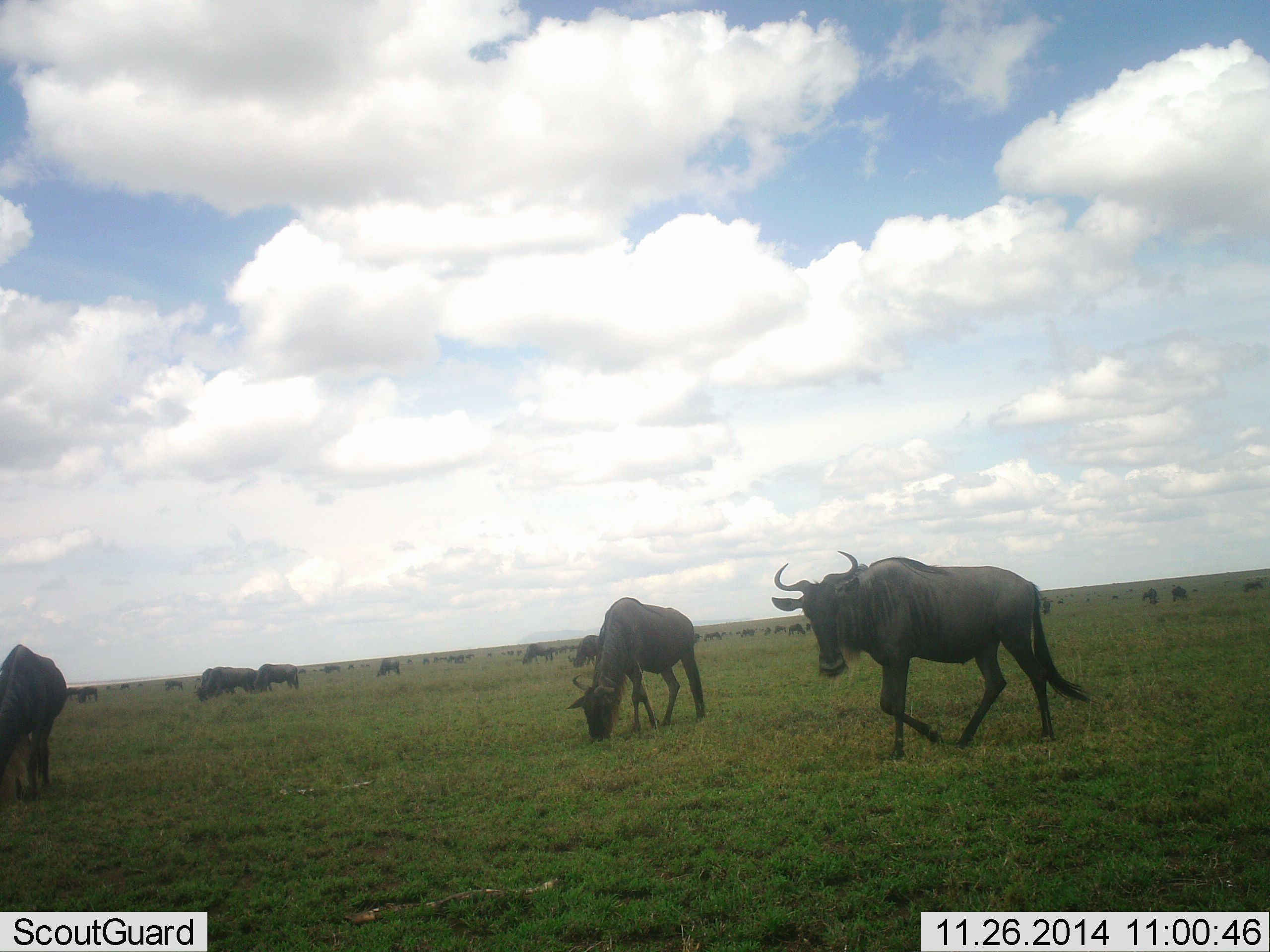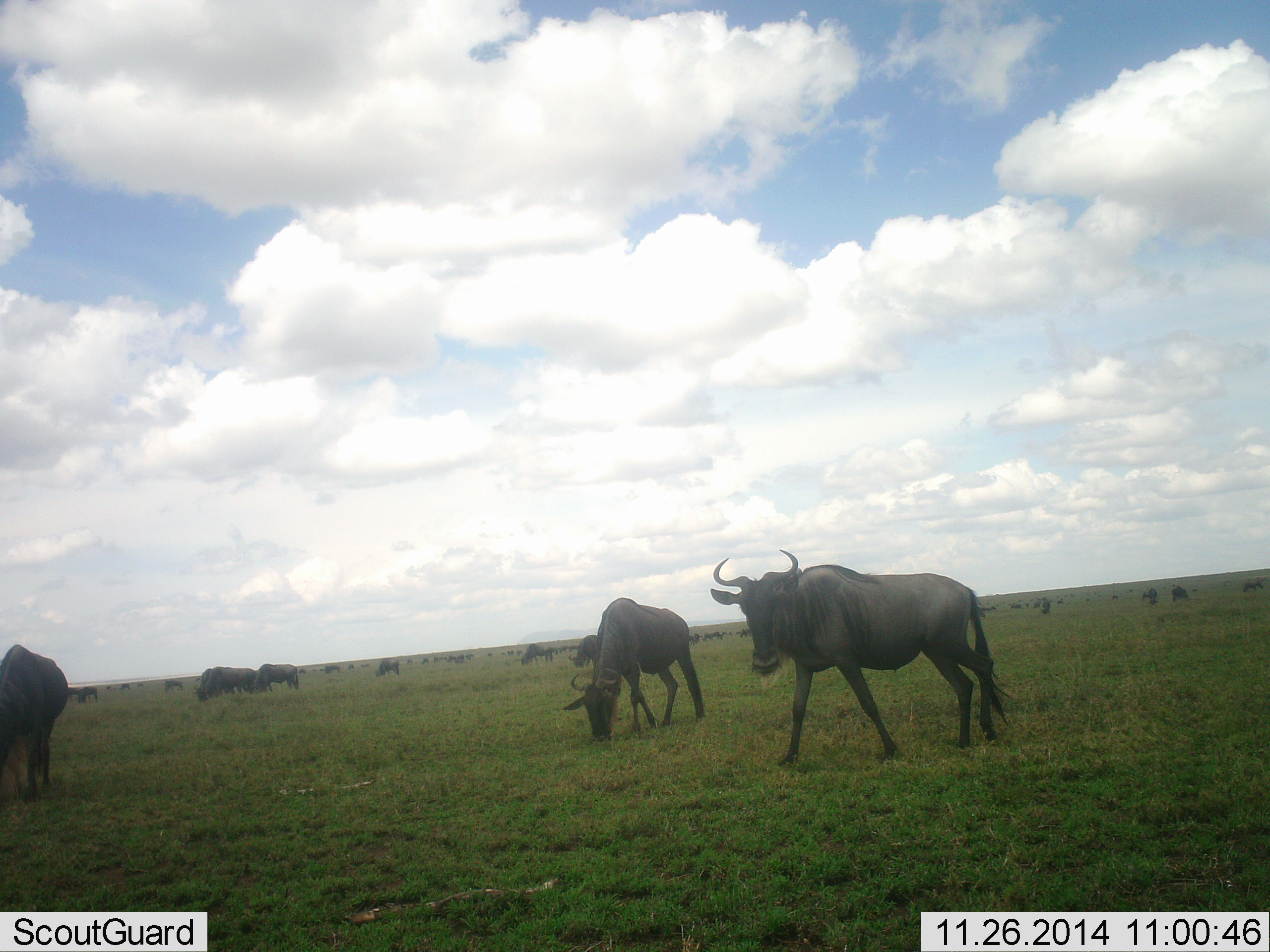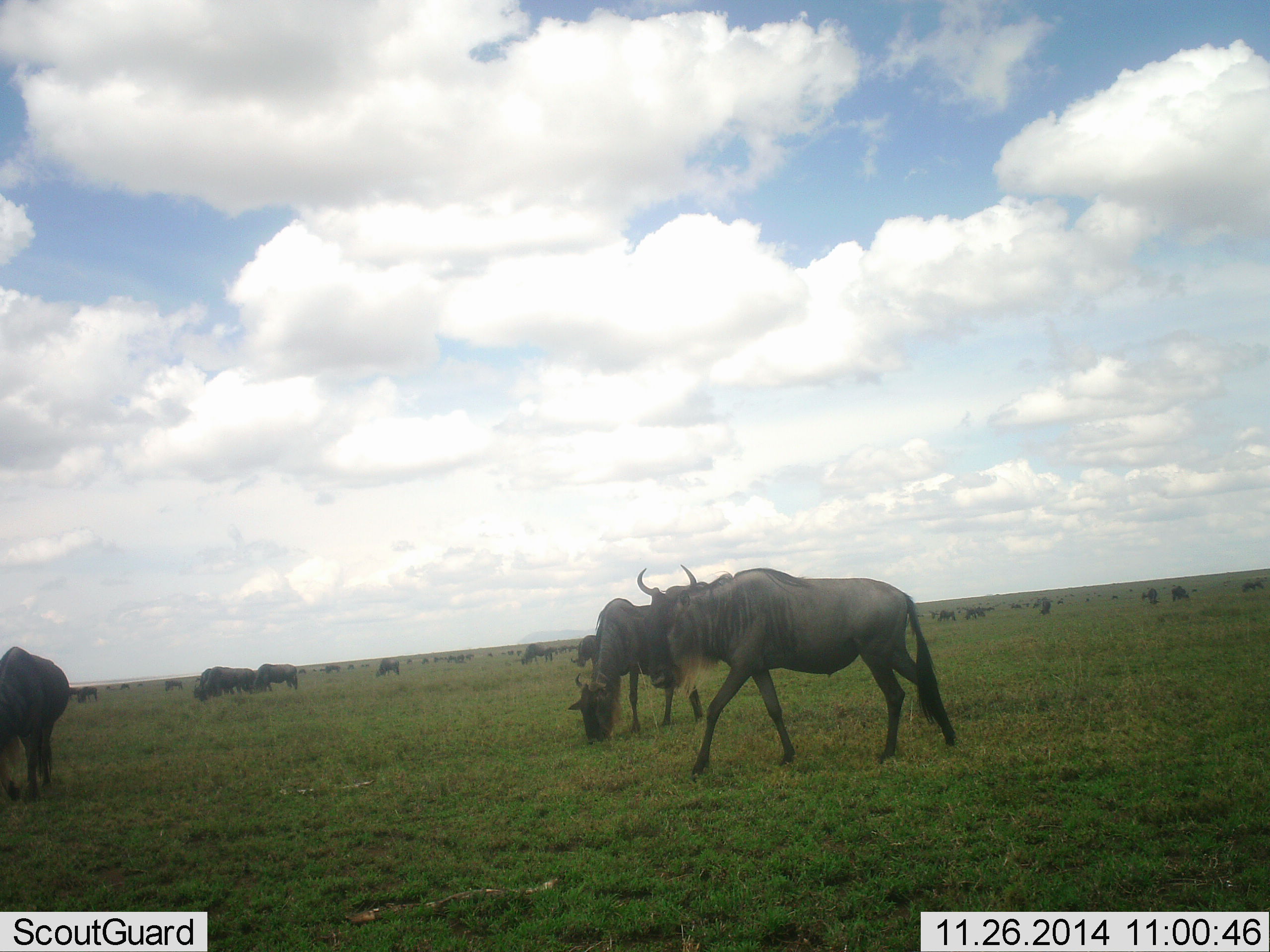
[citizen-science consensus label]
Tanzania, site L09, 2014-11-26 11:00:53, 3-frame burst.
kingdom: Animalia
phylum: Chordata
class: Mammalia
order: Artiodactyla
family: Bovidae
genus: Connochaetes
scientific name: Connochaetes taurinus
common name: blue wildebeest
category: wildebeest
Wildebeest (blue wildebeest) (Connochaetes taurinus), count 11-50. Behavior (volunteer vote fractions): standing 50%, resting 0%, moving 60%, interacting 0%. Young present (vote fraction): 0%. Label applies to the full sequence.